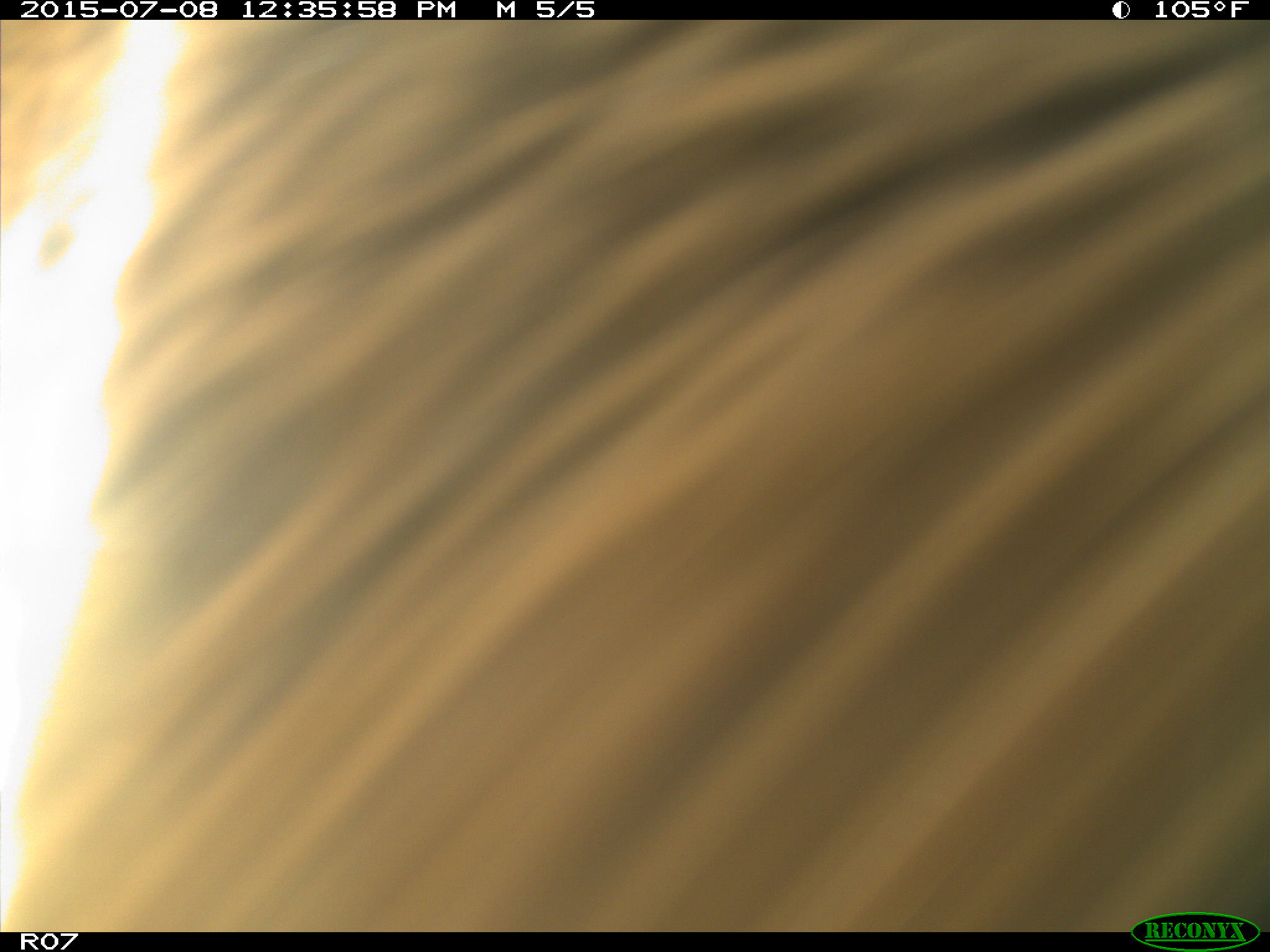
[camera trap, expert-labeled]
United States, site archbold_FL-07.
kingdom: Animalia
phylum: Chordata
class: Mammalia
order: Artiodactyla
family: Bovidae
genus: Bos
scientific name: Bos taurus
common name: domestic cow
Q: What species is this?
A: Bos taurus (domestic cow).